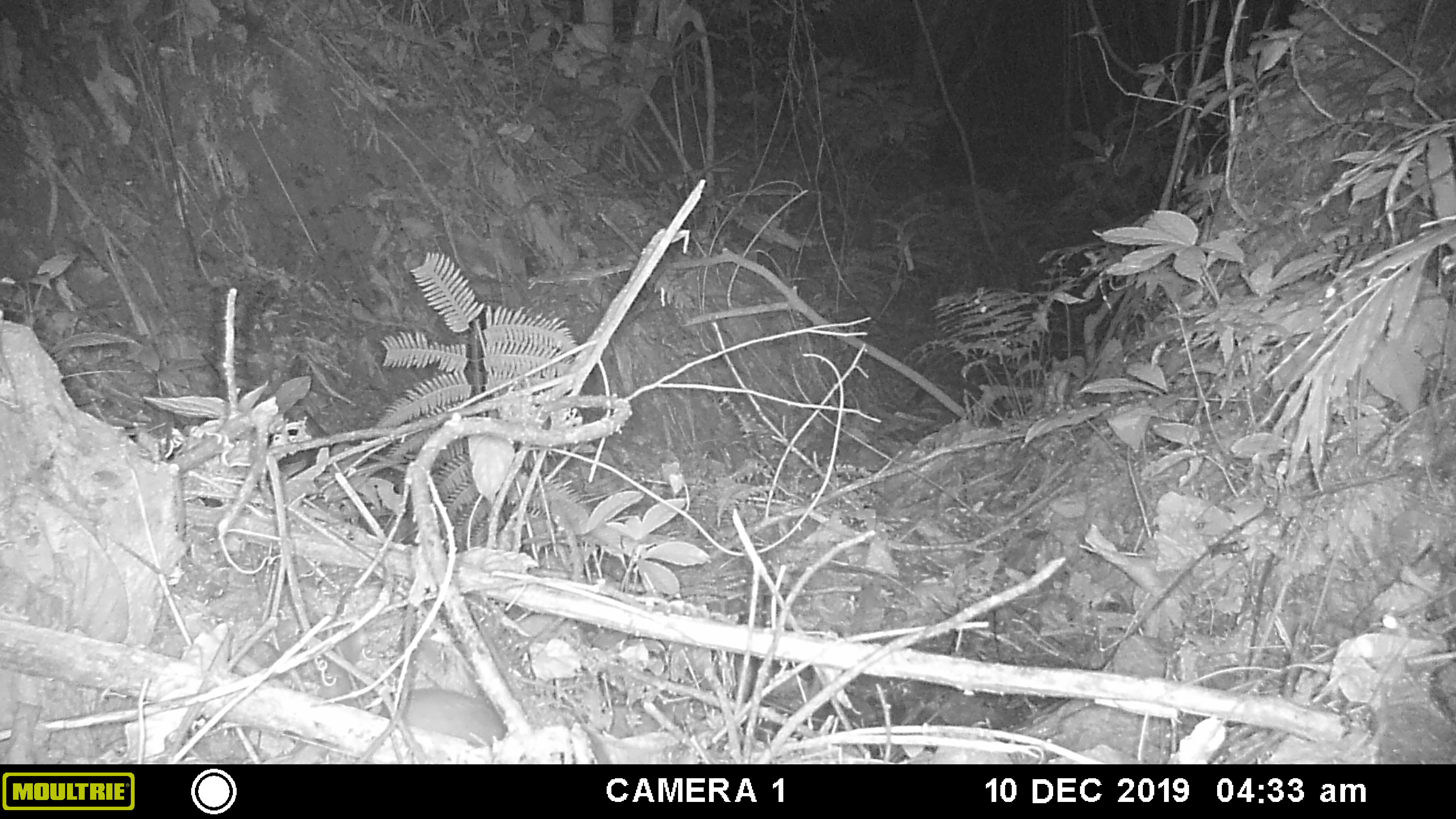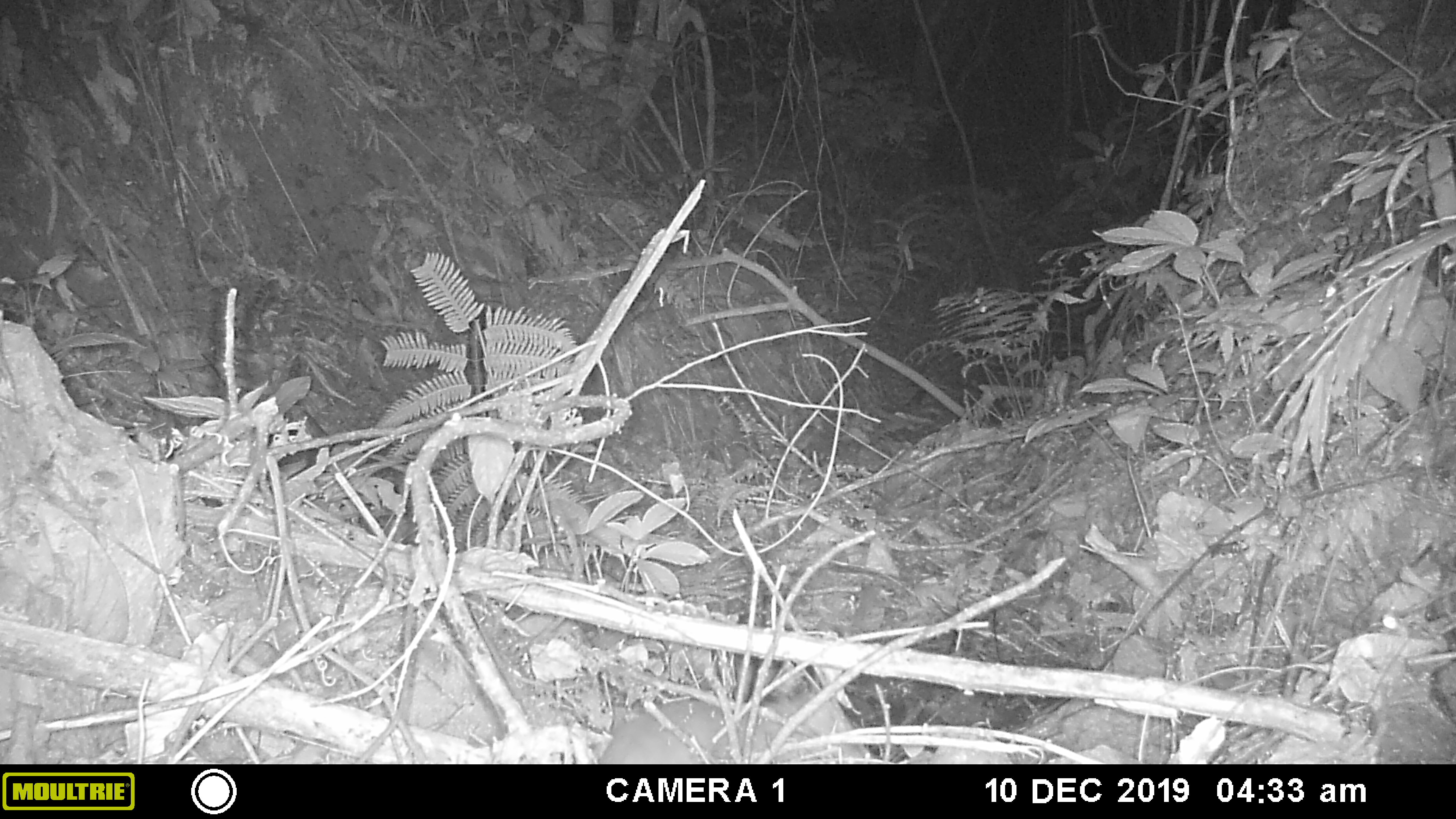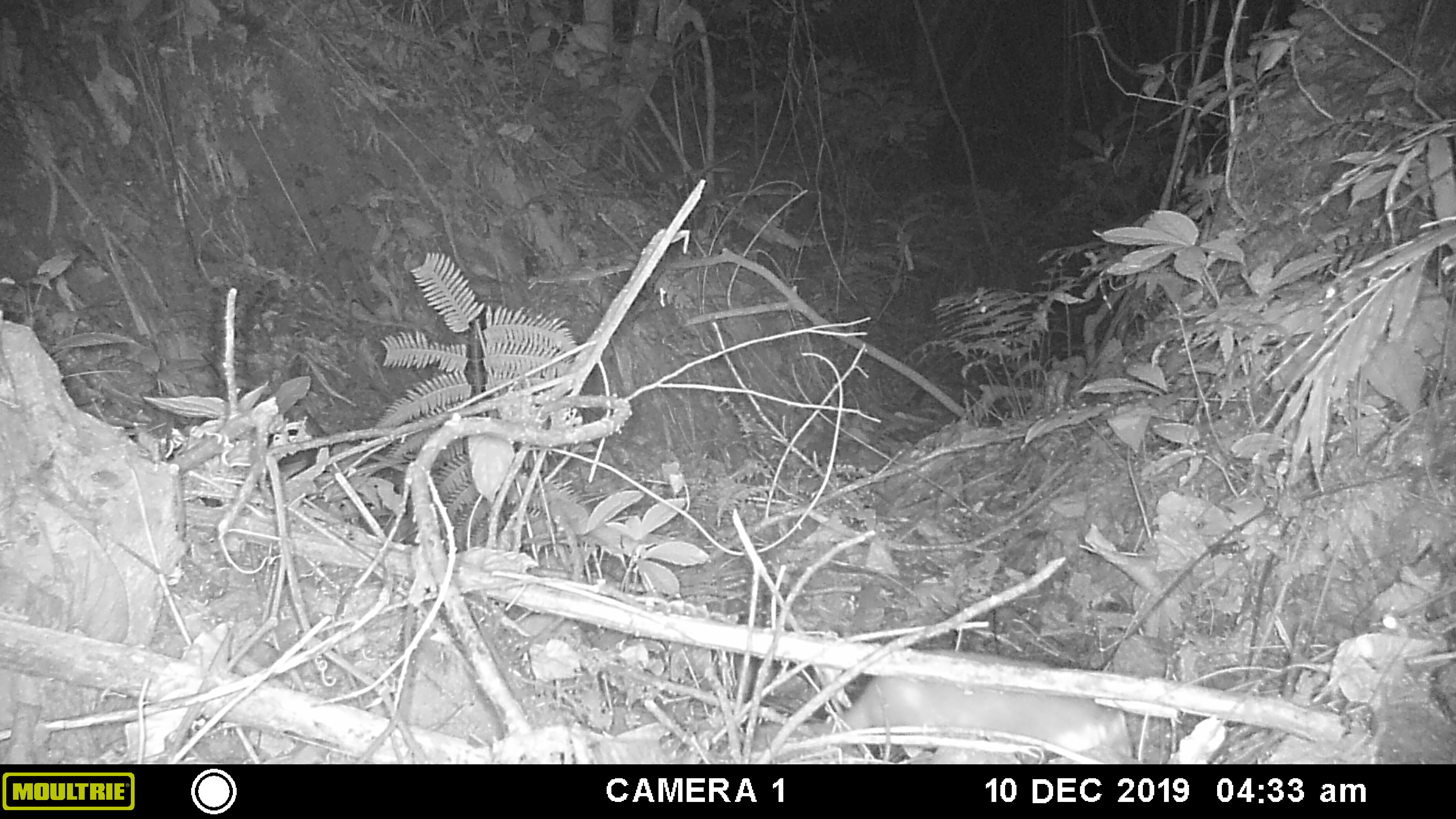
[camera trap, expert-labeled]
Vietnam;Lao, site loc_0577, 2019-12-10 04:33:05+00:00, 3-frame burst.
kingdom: Animalia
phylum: Chordata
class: Mammalia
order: Carnivora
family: Mustelidae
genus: Melogale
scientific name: Melogale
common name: ferret badger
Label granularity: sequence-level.